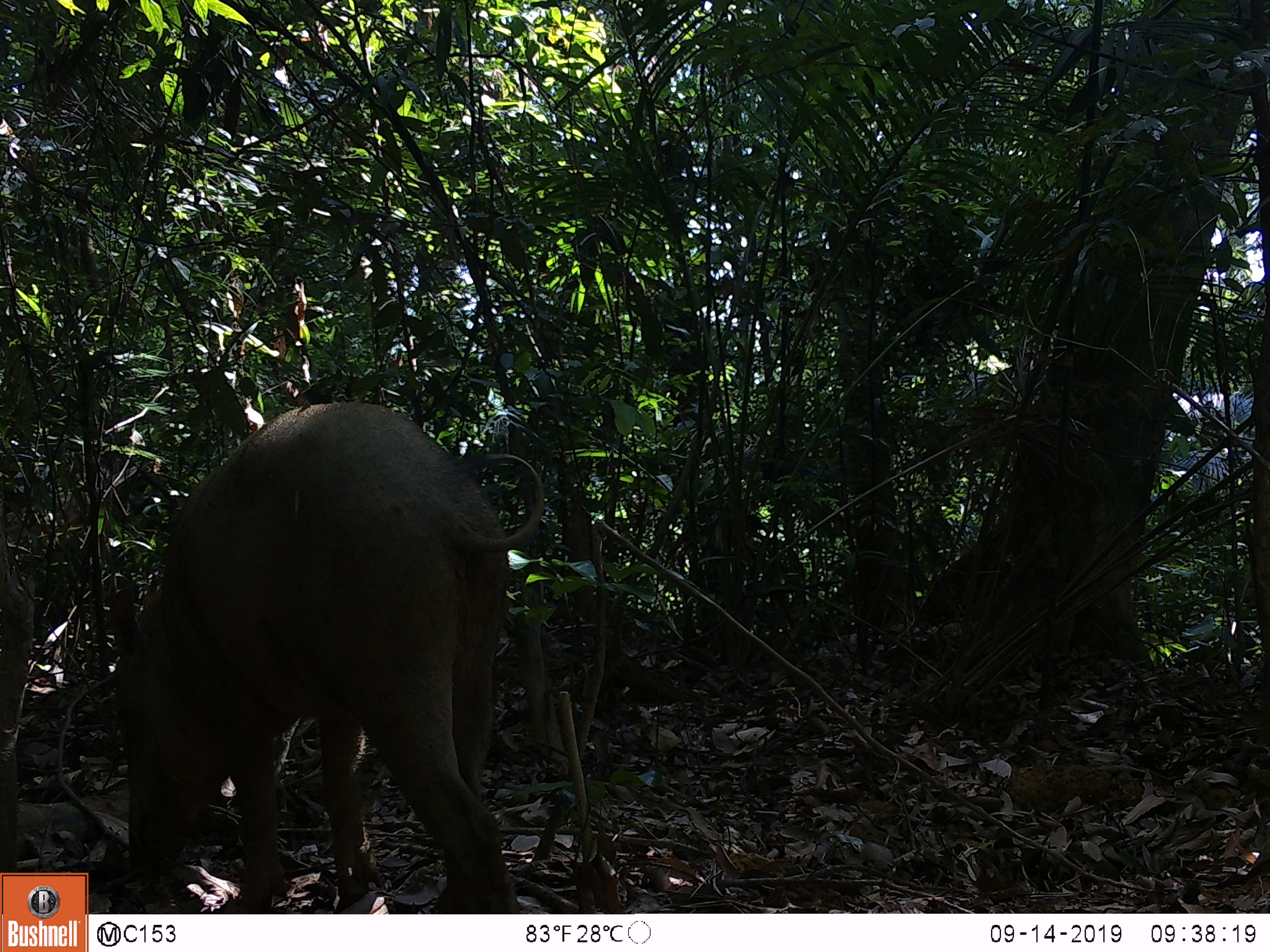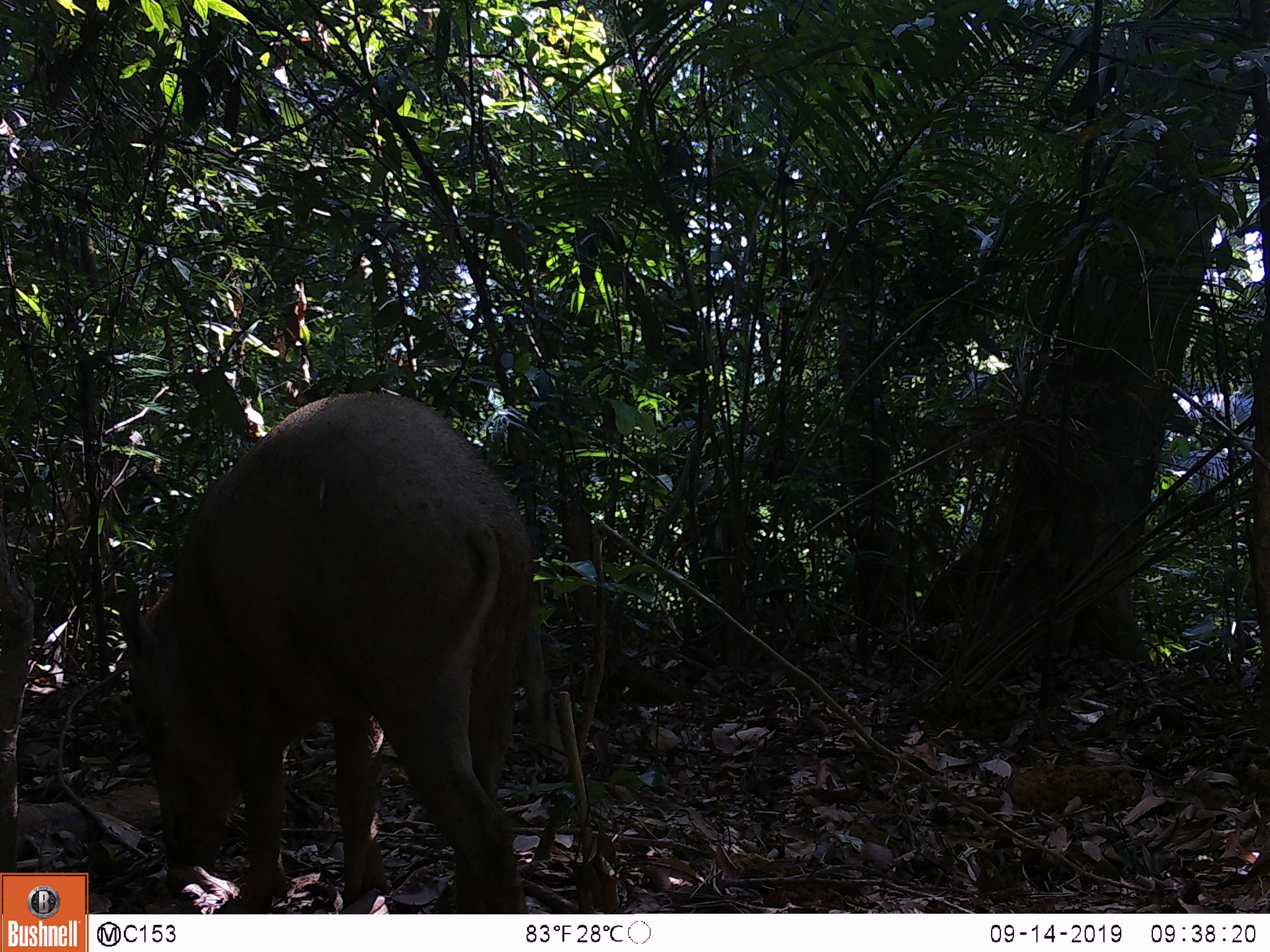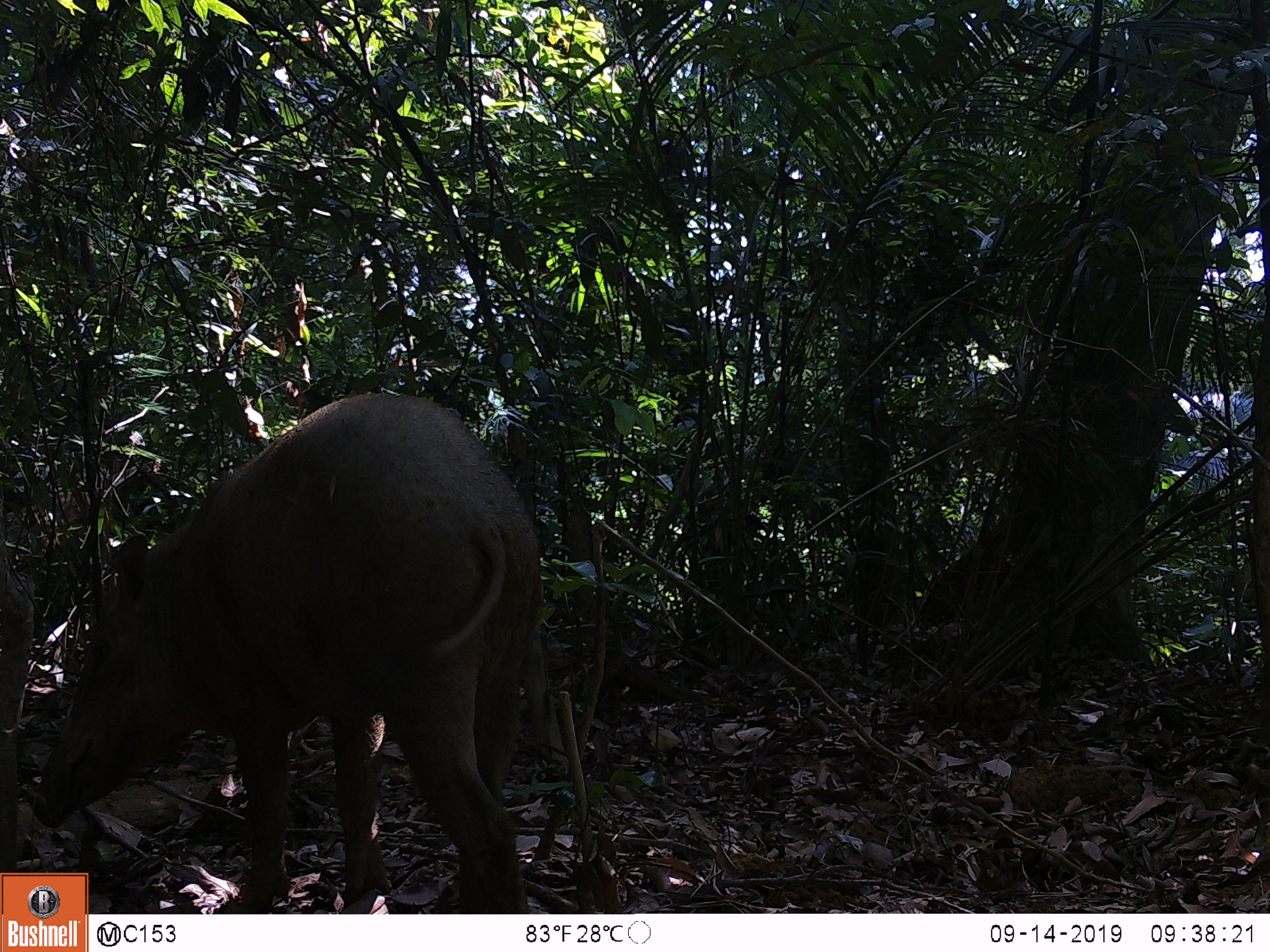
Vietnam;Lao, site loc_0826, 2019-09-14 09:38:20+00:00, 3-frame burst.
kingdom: Animalia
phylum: Chordata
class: Mammalia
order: Artiodactyla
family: Suidae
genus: Sus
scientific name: Sus scrofa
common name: eurasian wild pig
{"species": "eurasian wild pig (Sus scrofa)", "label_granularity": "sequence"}